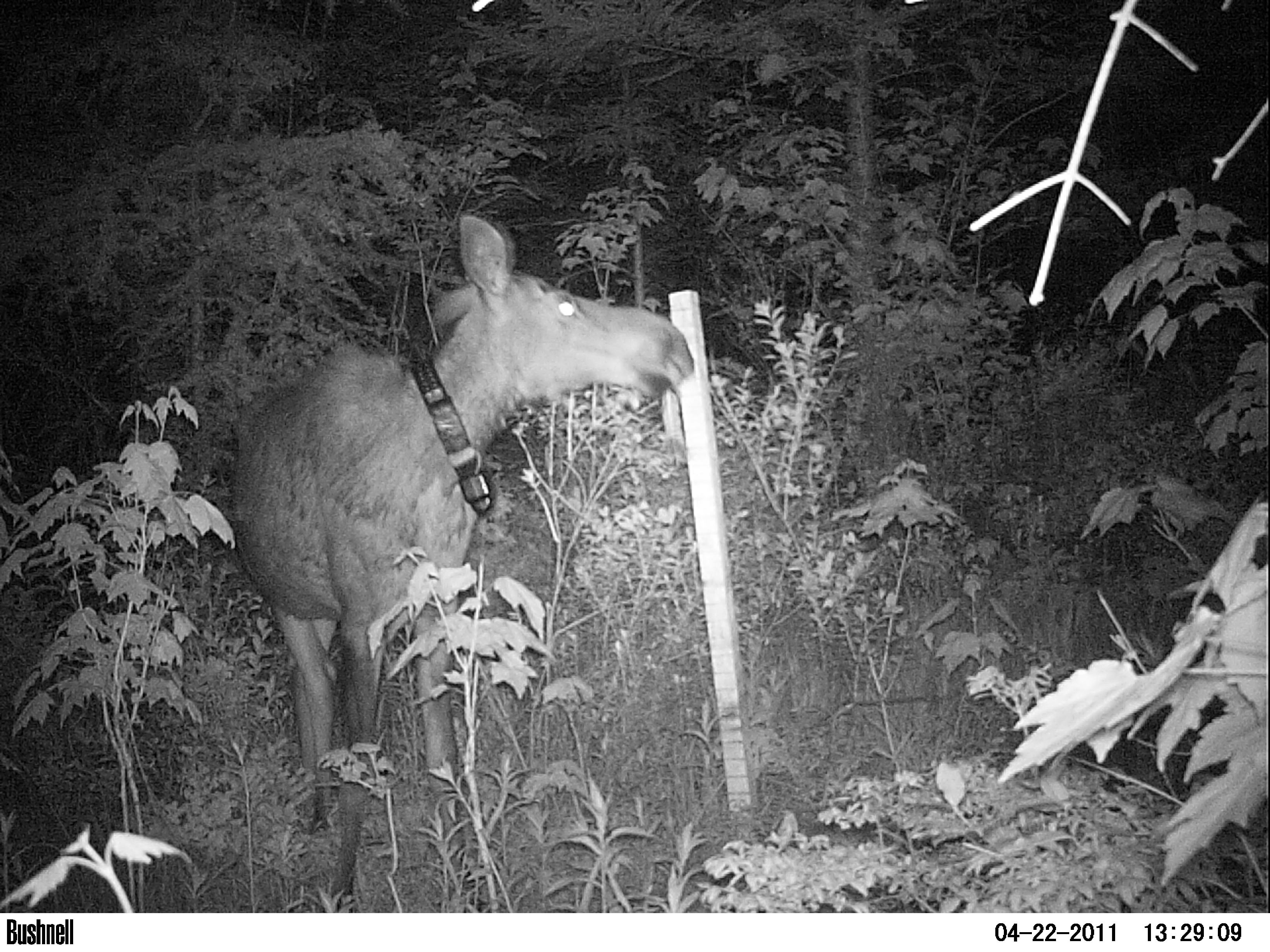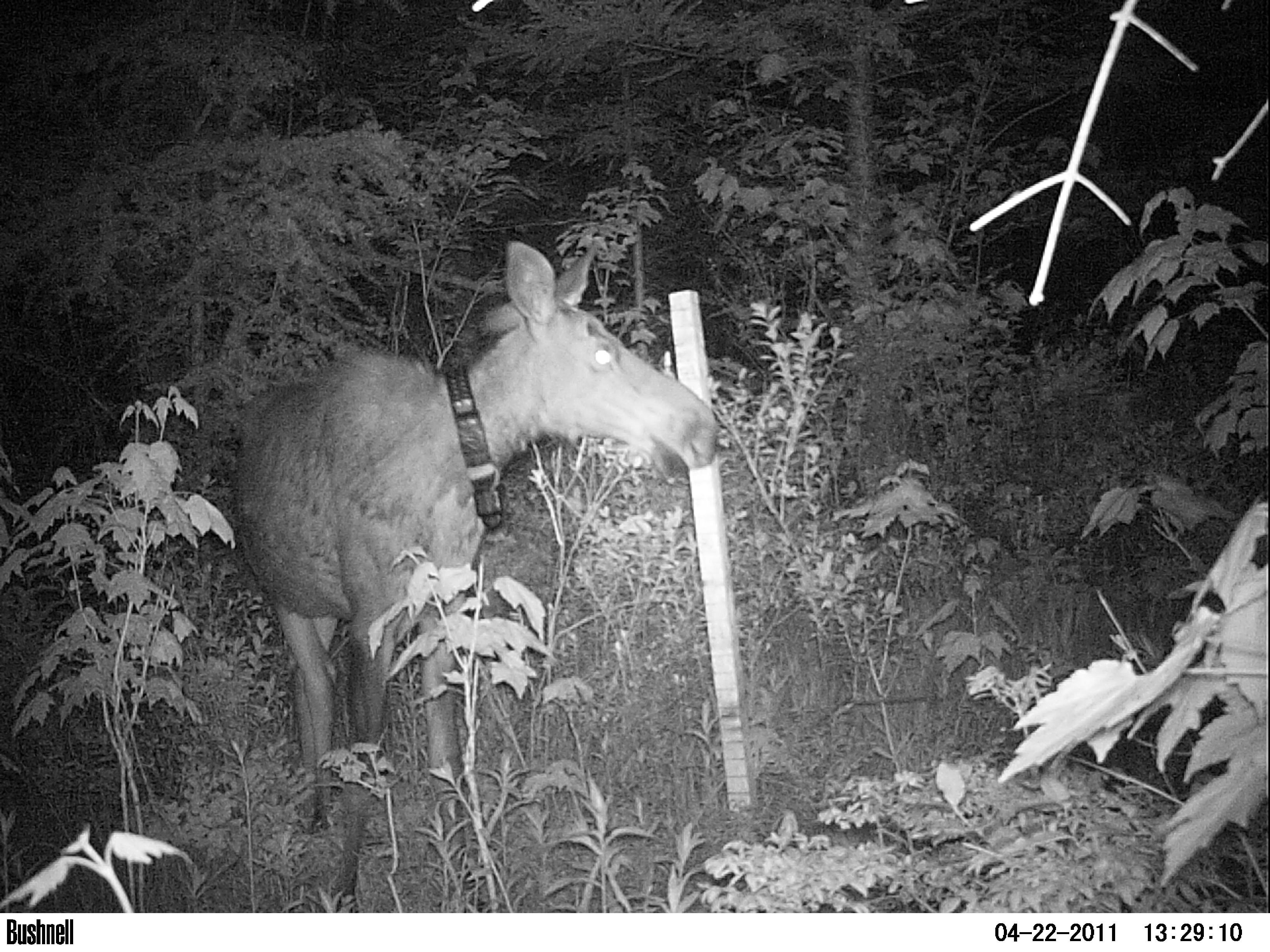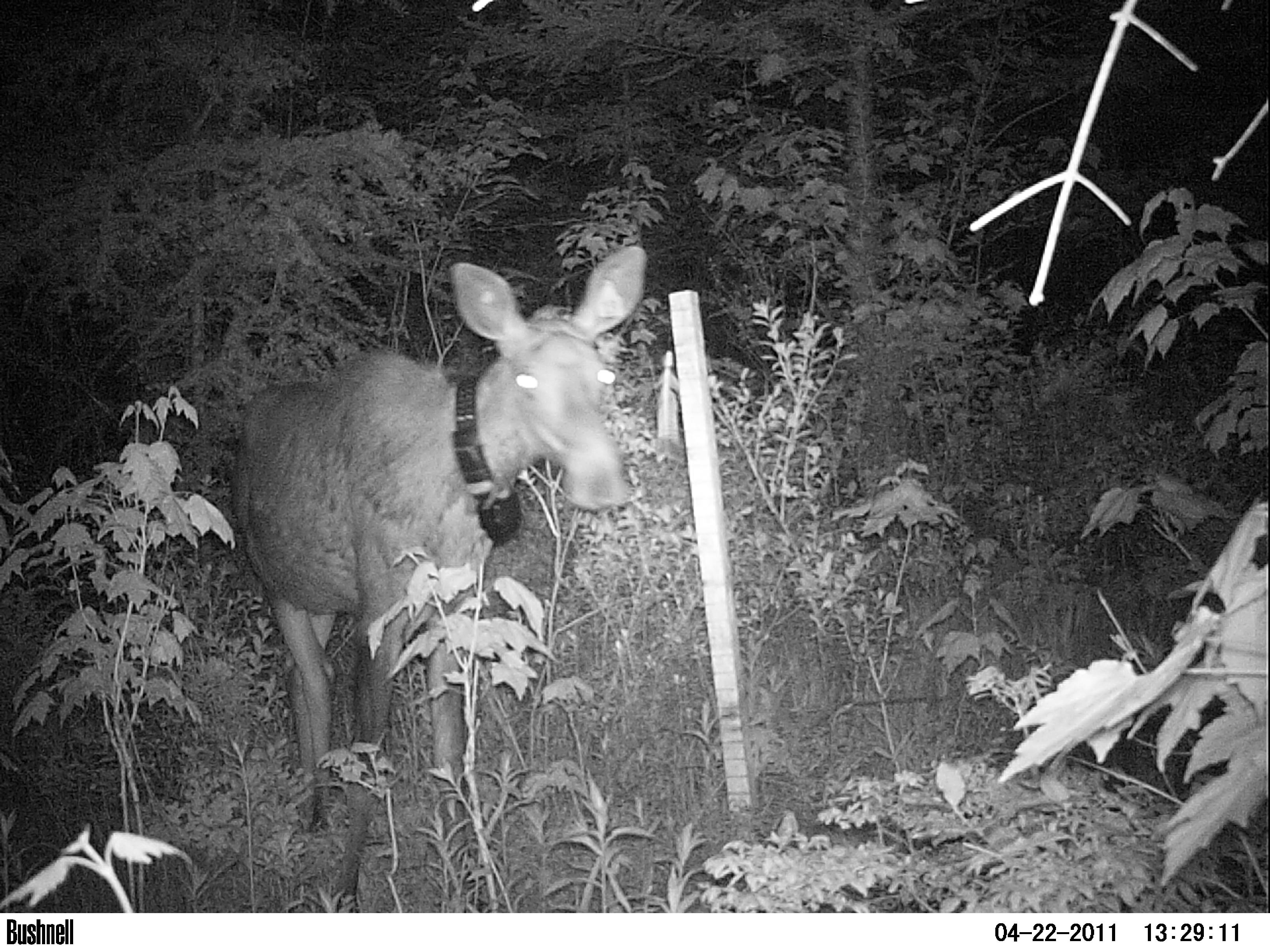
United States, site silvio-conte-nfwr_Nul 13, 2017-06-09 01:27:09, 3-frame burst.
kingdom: Animalia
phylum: Chordata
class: Mammalia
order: Artiodactyla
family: Cervidae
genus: Alces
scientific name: Alces alces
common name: moose